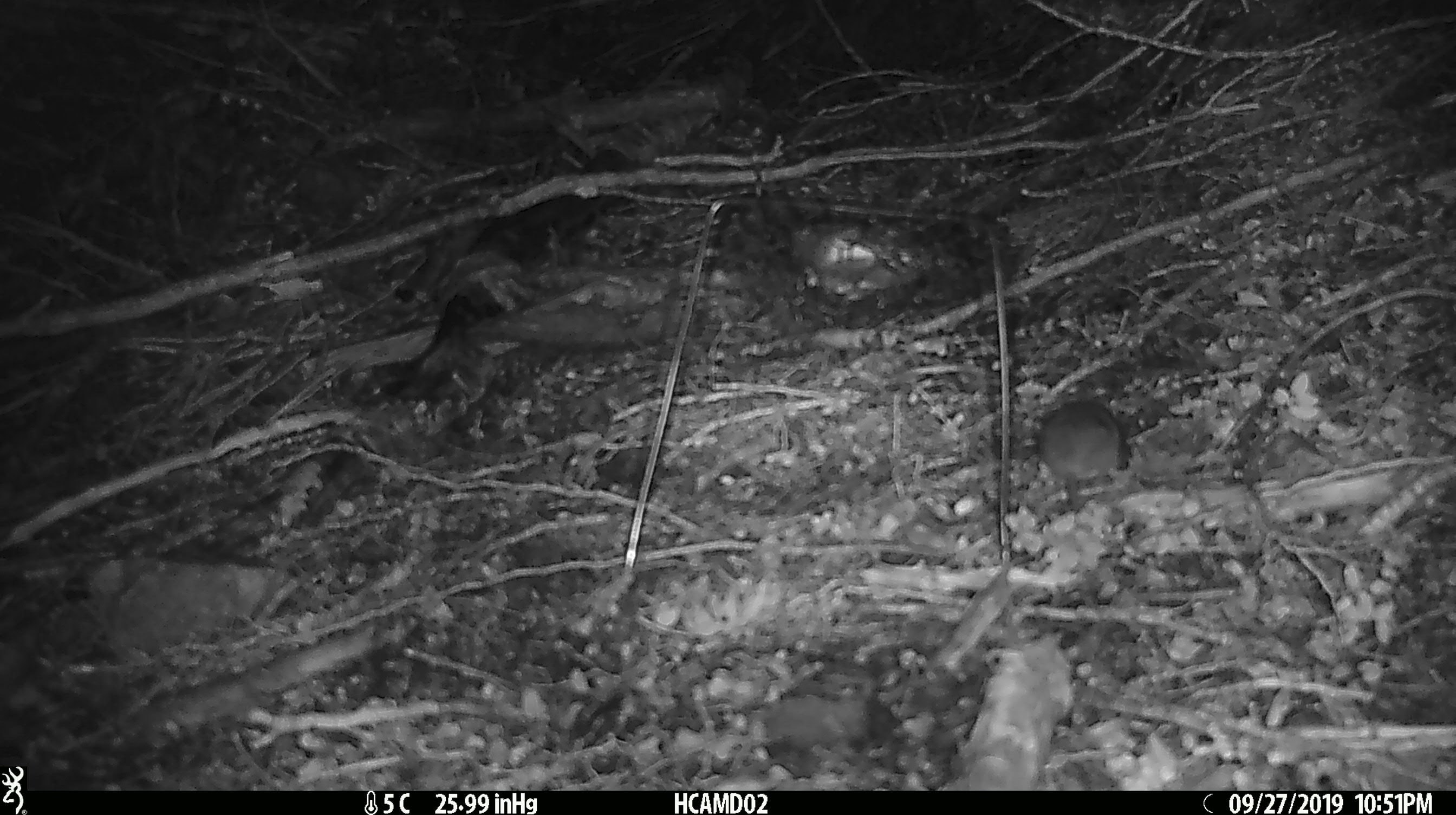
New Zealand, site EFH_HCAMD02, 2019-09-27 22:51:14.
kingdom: Animalia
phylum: Chordata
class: Mammalia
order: Rodentia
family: Muridae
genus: Mus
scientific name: Mus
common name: mouse